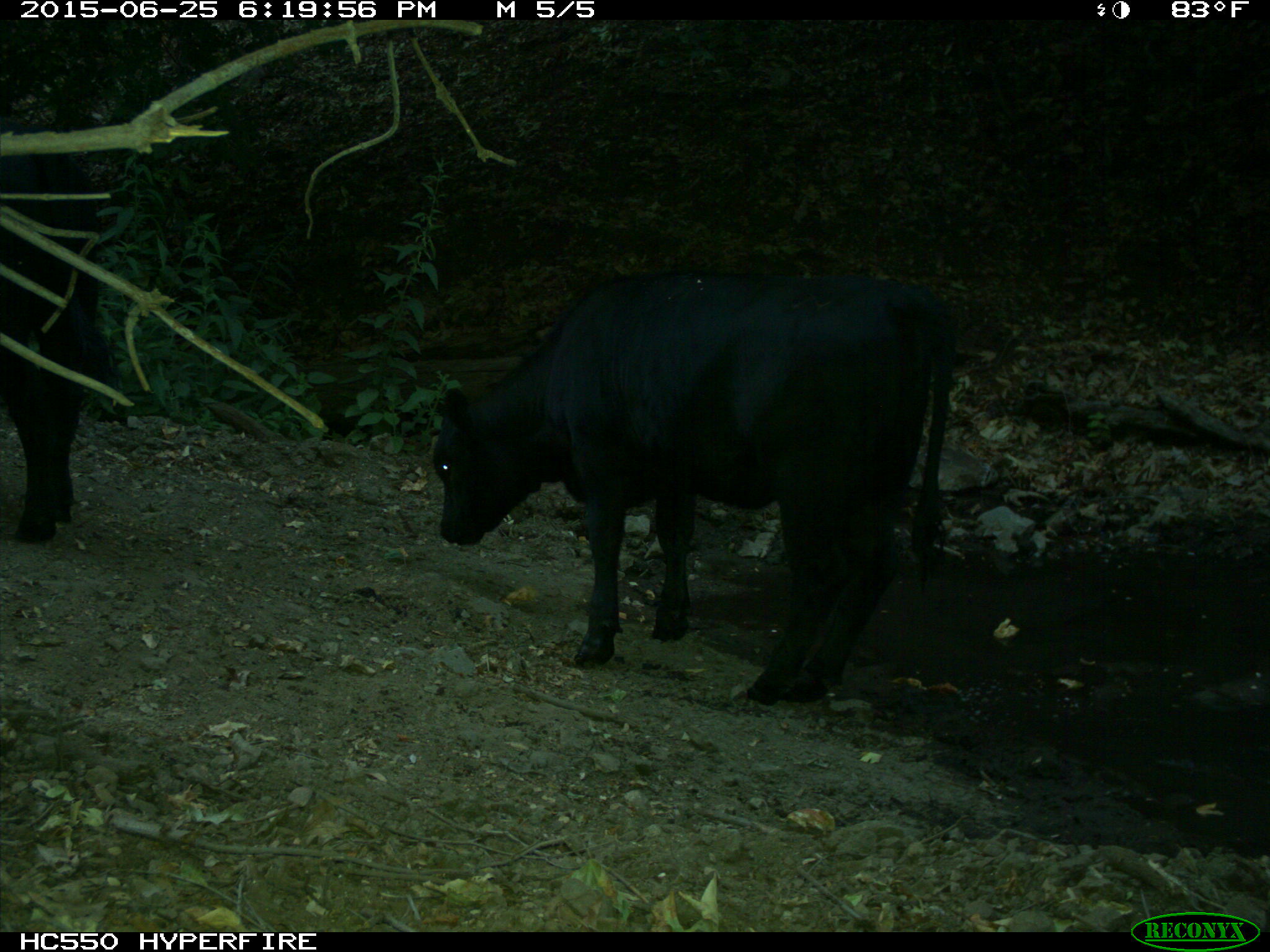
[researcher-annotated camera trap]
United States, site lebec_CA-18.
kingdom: Animalia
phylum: Chordata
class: Mammalia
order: Artiodactyla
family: Bovidae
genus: Bos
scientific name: Bos taurus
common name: domestic cow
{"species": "Bos taurus (domestic cow)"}